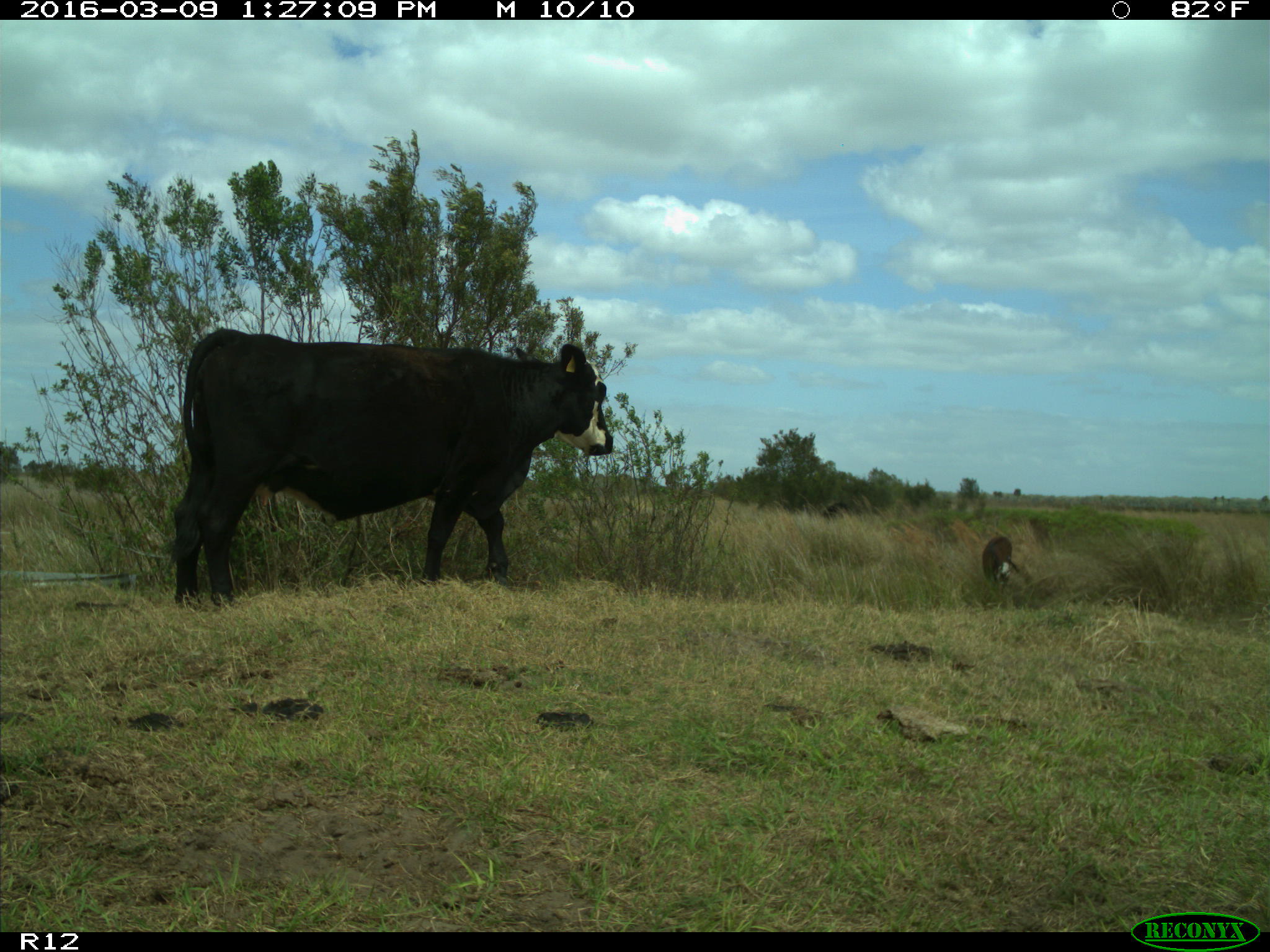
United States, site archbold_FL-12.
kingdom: Animalia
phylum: Chordata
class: Mammalia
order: Artiodactyla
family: Bovidae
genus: Bos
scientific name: Bos taurus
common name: domestic cow